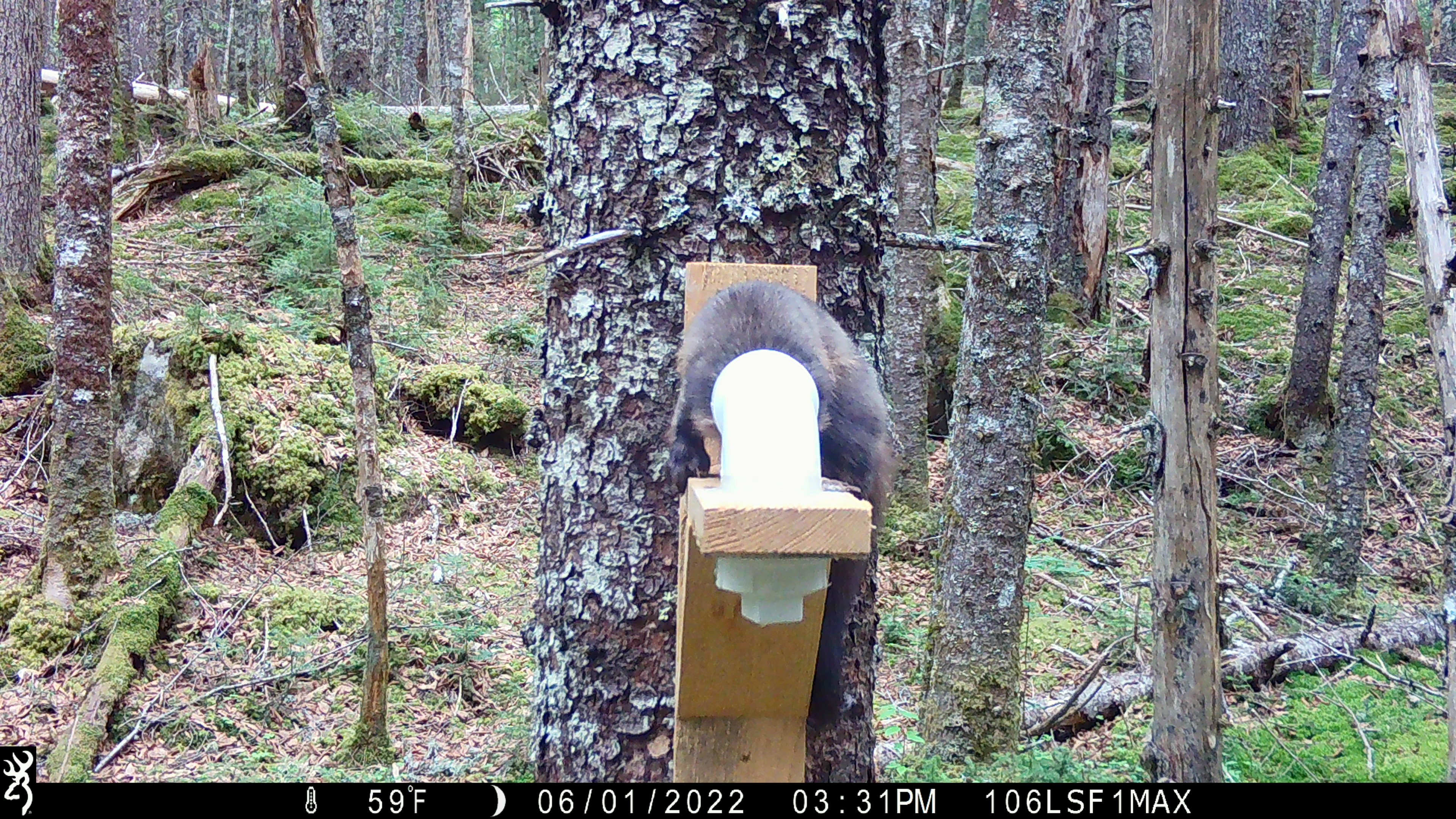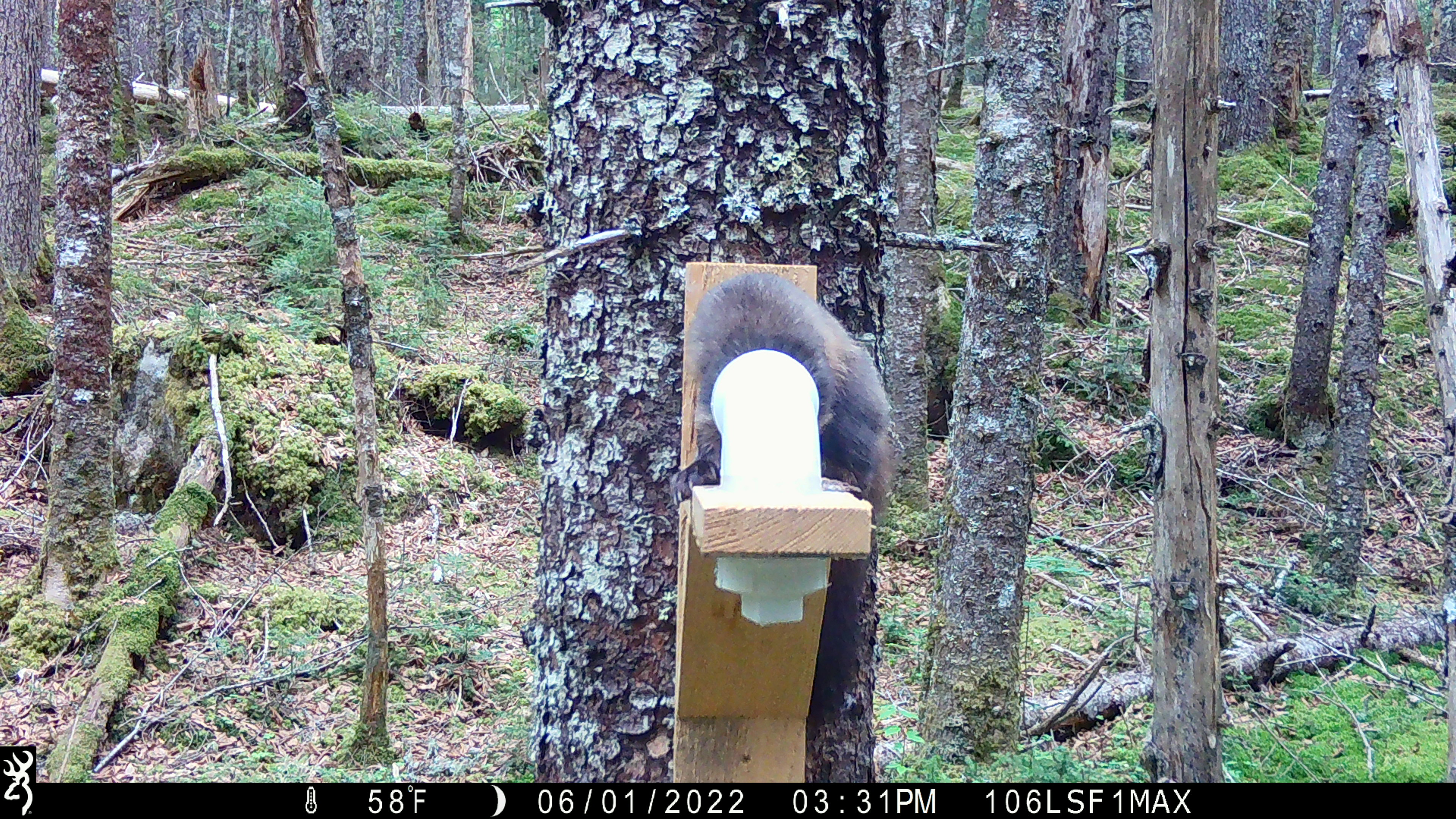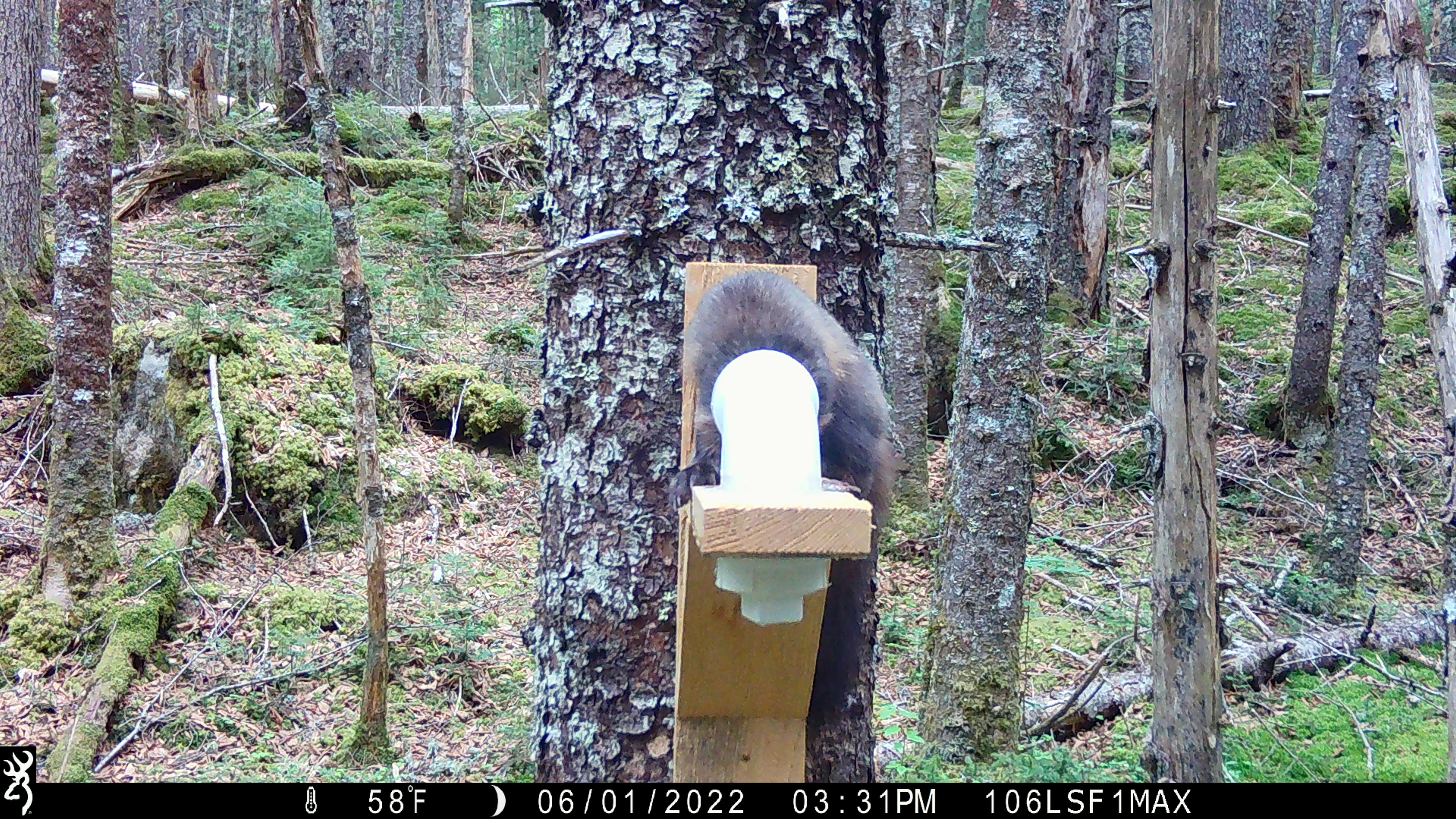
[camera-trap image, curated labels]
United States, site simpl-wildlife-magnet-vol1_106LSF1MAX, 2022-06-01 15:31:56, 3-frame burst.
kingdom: Animalia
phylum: Chordata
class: Mammalia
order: Carnivora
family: Mustelidae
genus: Martes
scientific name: Martes americana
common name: american marten